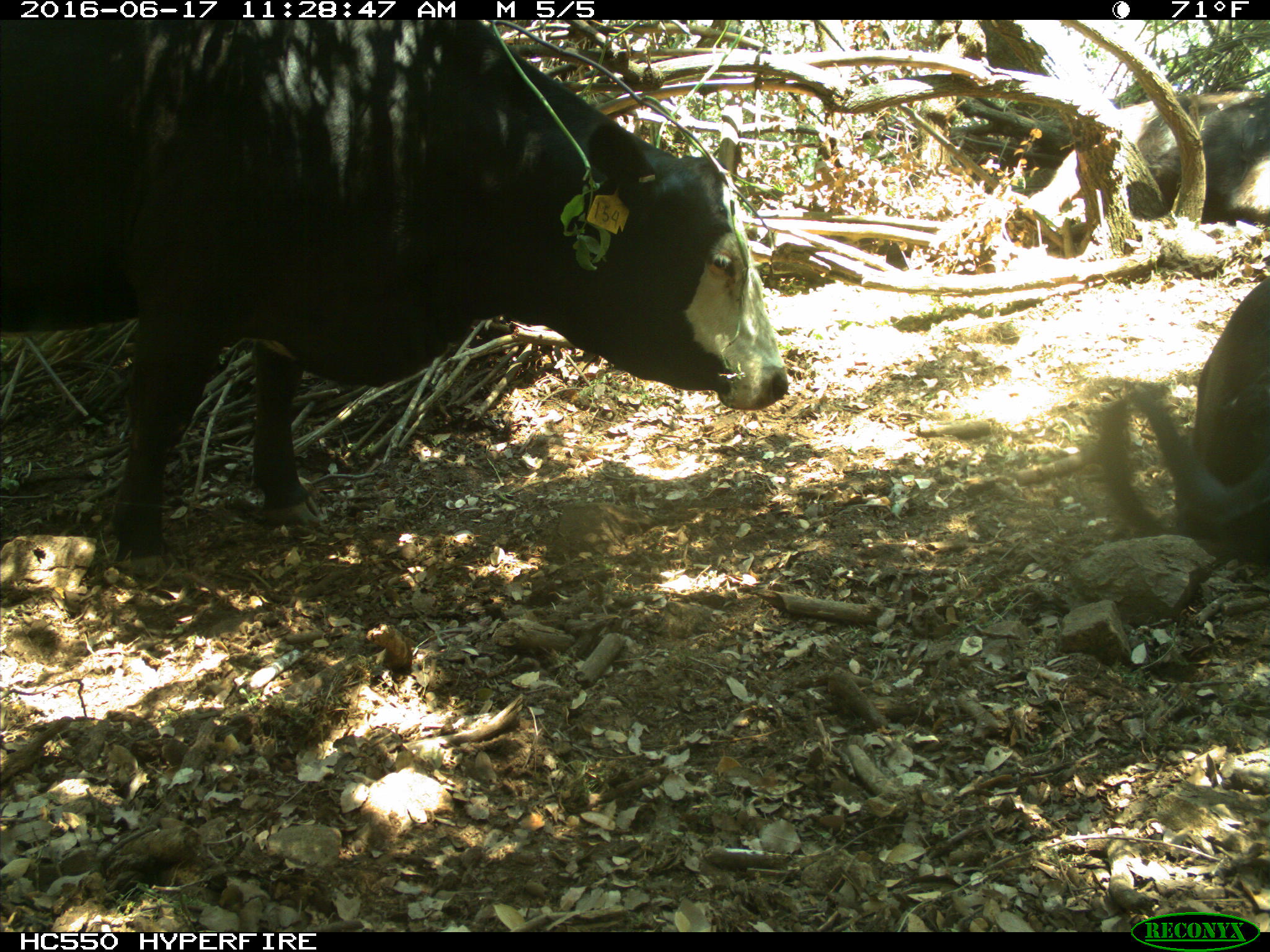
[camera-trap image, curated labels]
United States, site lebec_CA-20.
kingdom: Animalia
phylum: Chordata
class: Mammalia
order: Artiodactyla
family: Bovidae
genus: Bos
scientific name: Bos taurus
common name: domestic cow